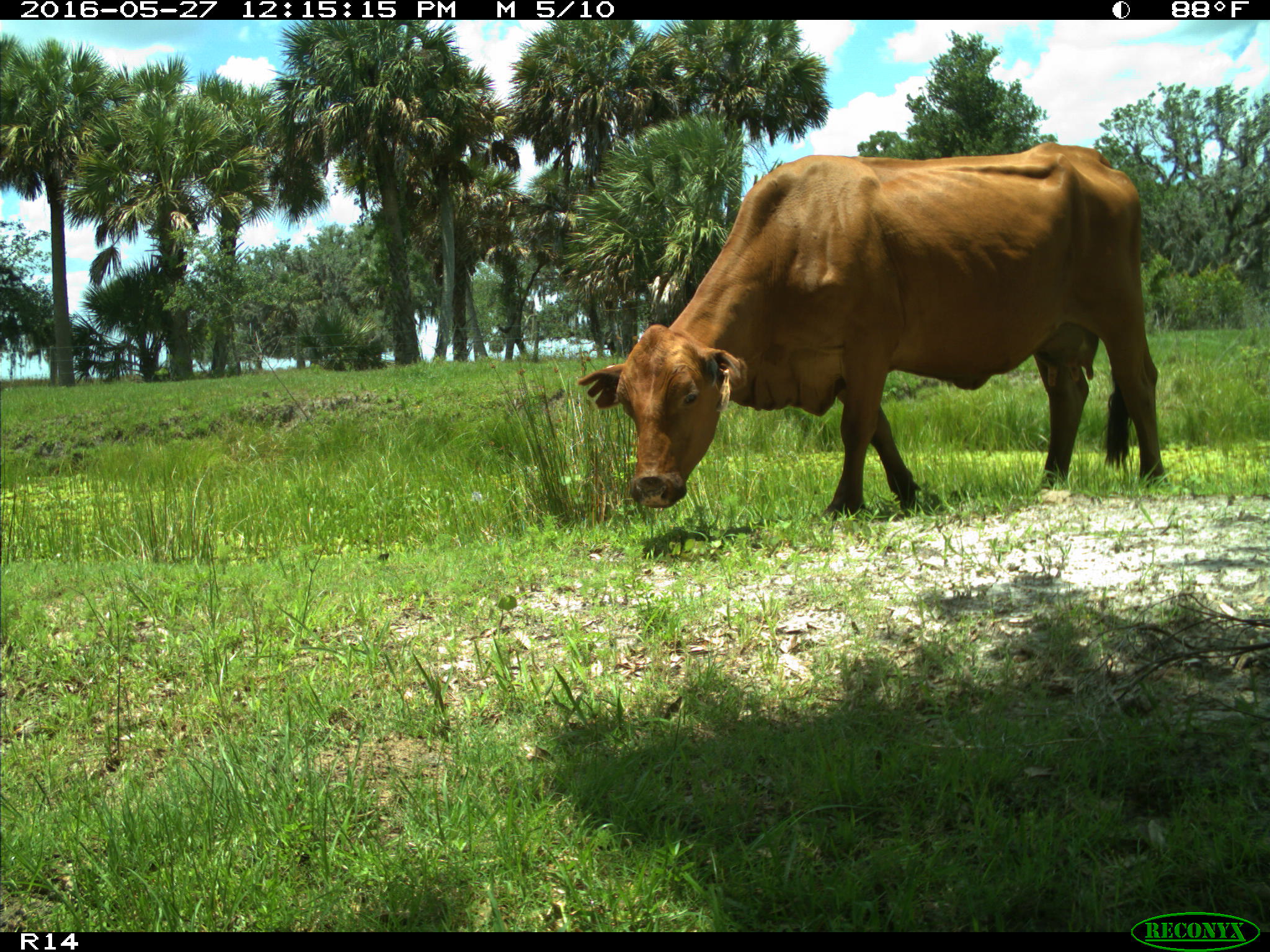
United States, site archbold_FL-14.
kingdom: Animalia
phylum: Chordata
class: Mammalia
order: Artiodactyla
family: Bovidae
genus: Bos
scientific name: Bos taurus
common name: domestic cow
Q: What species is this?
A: Bos taurus (domestic cow).